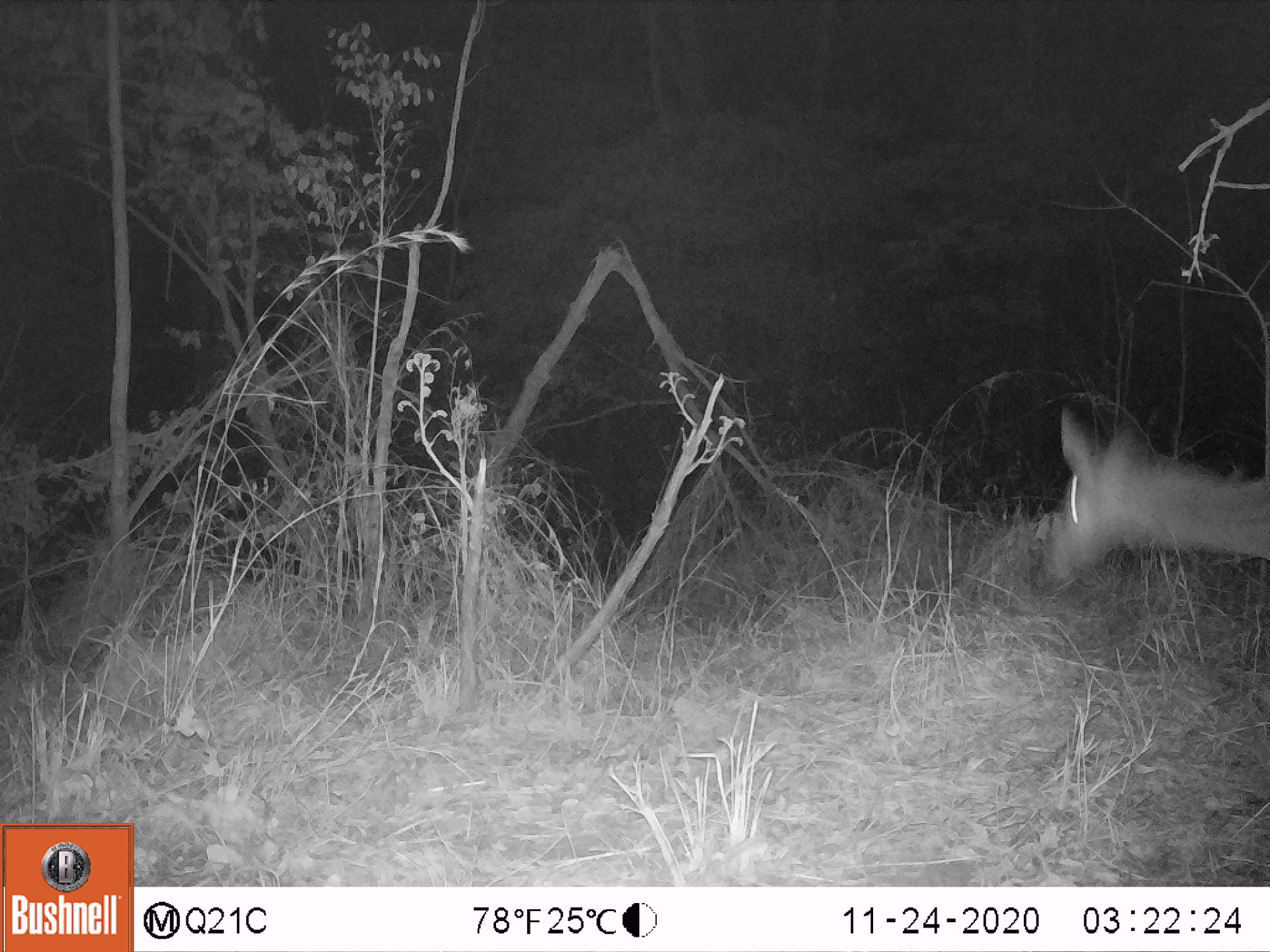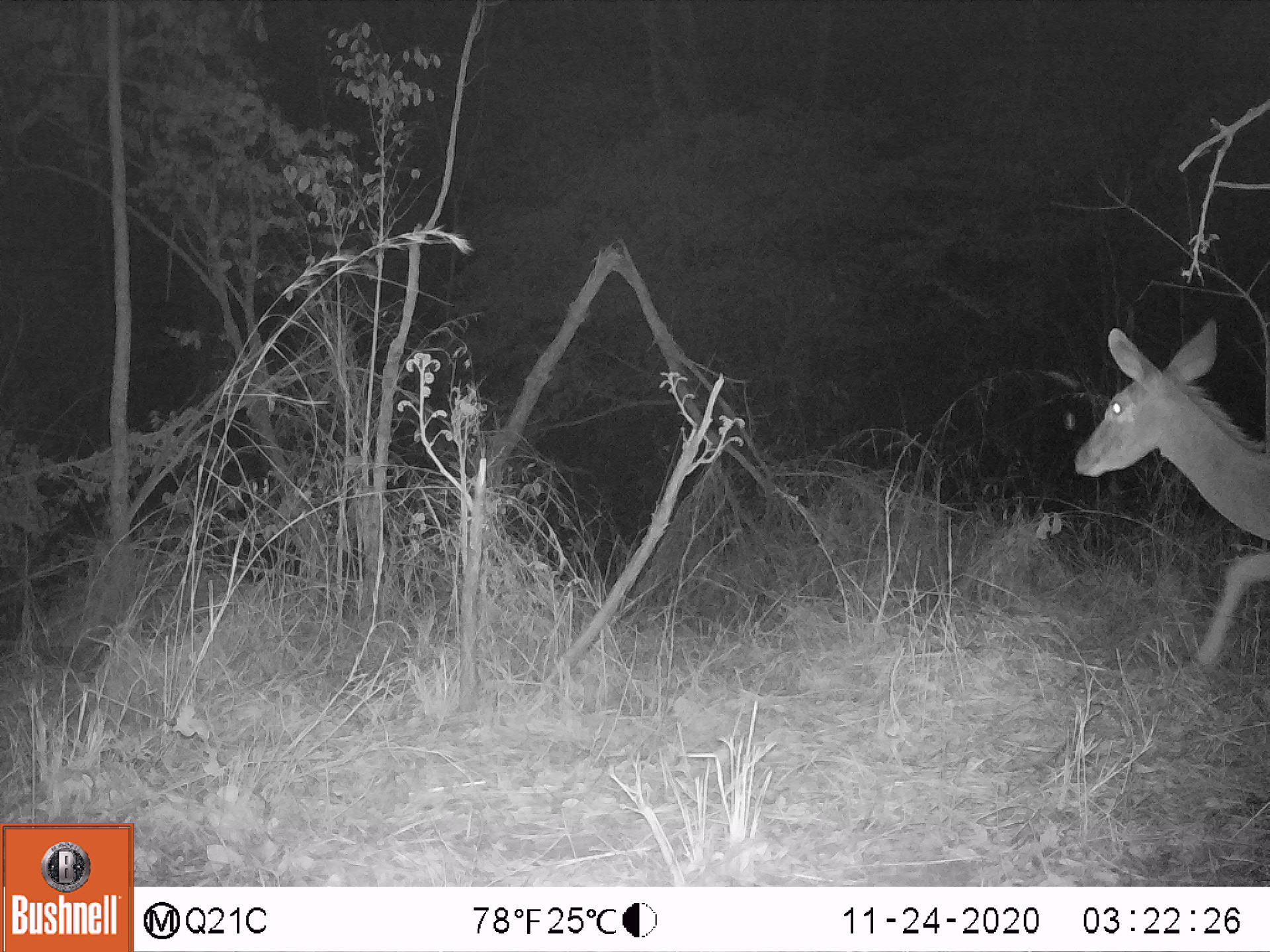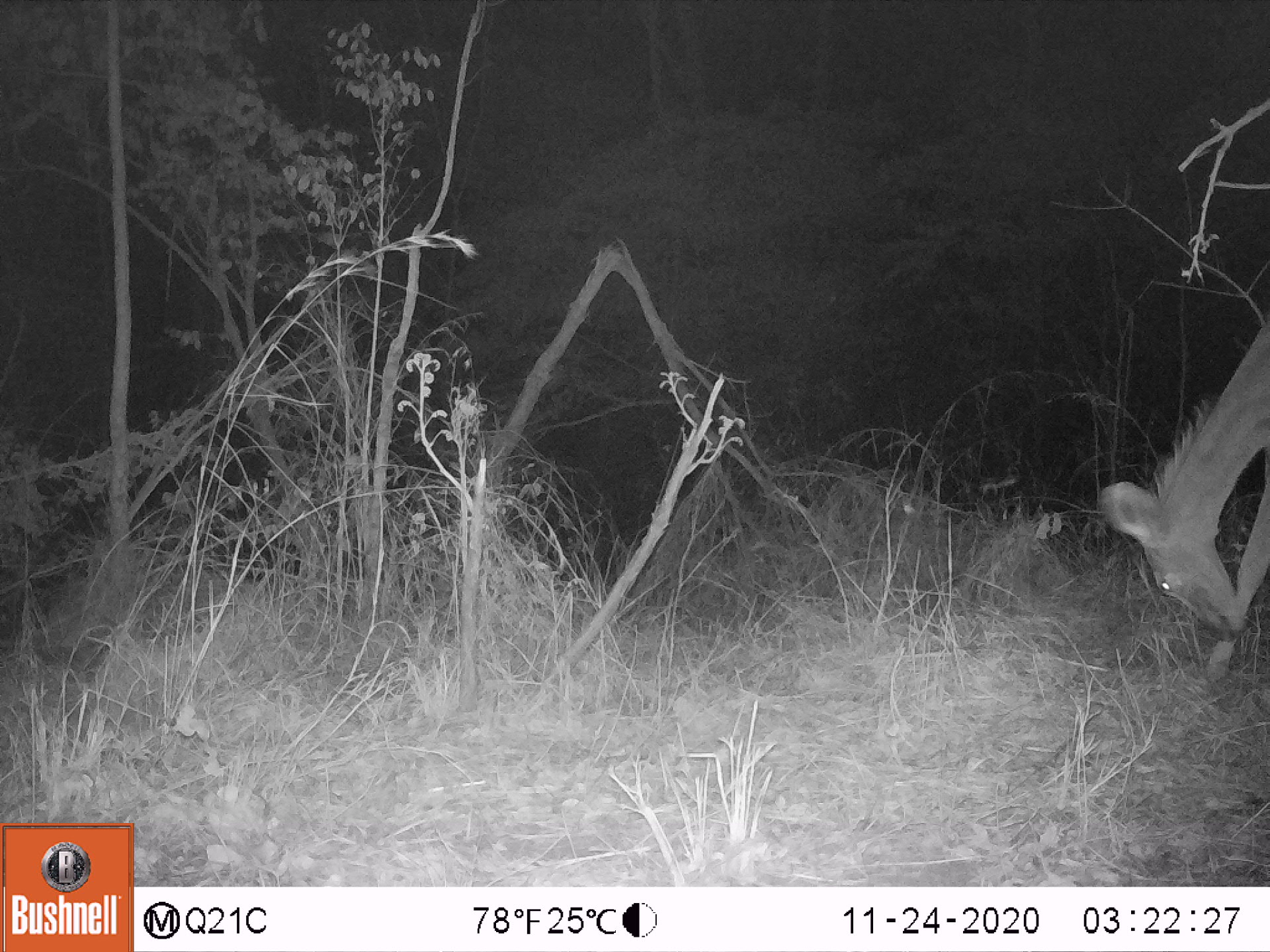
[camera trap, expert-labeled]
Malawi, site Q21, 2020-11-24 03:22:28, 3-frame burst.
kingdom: Animalia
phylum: Chordata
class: Mammalia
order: Artiodactyla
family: Bovidae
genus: Tragelaphus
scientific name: Tragelaphus strepsiceros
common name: greater kudu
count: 1